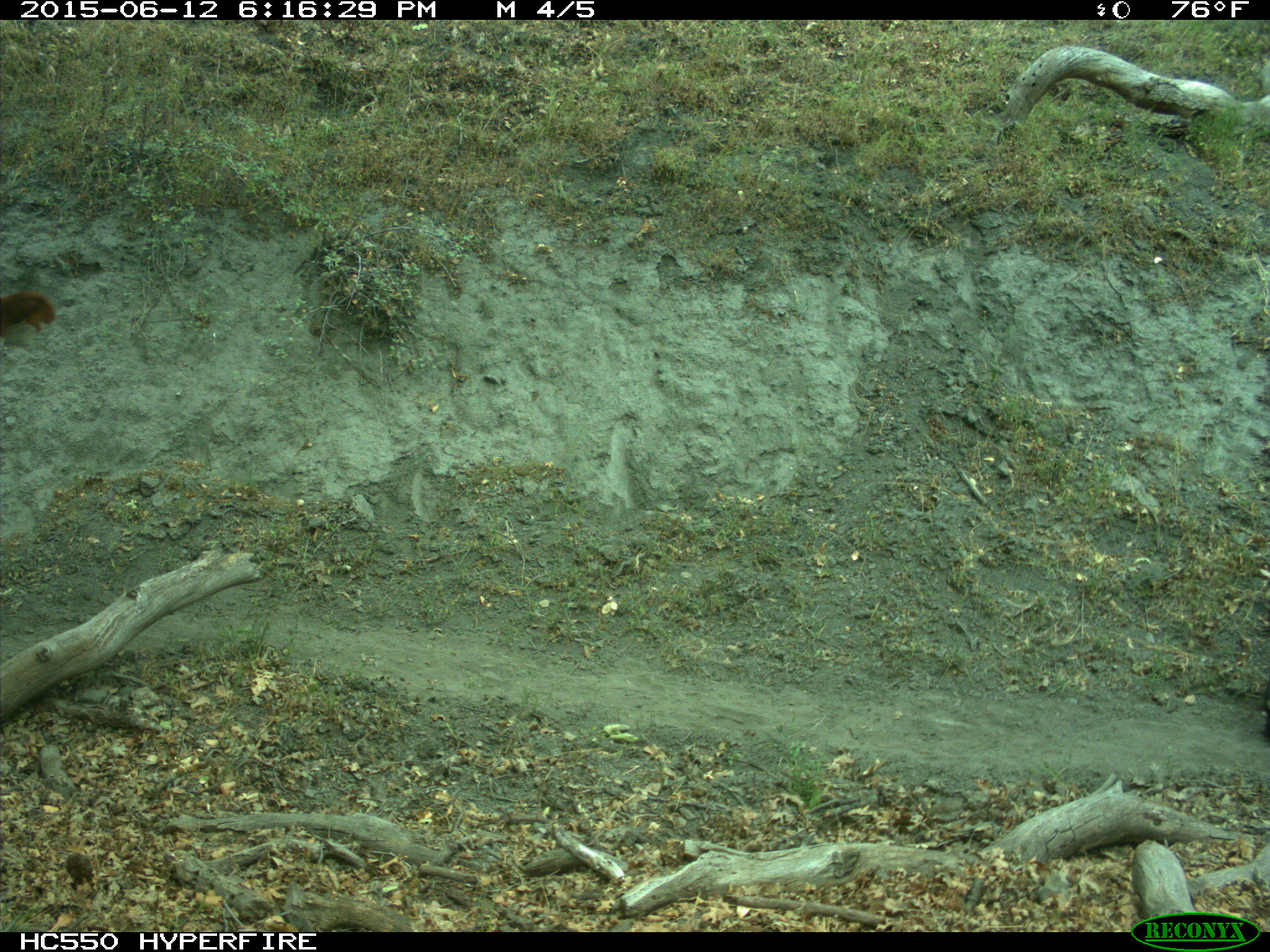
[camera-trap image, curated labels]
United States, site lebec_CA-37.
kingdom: Animalia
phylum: Chordata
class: Mammalia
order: Artiodactyla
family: Bovidae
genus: Bos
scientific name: Bos taurus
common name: domestic cow